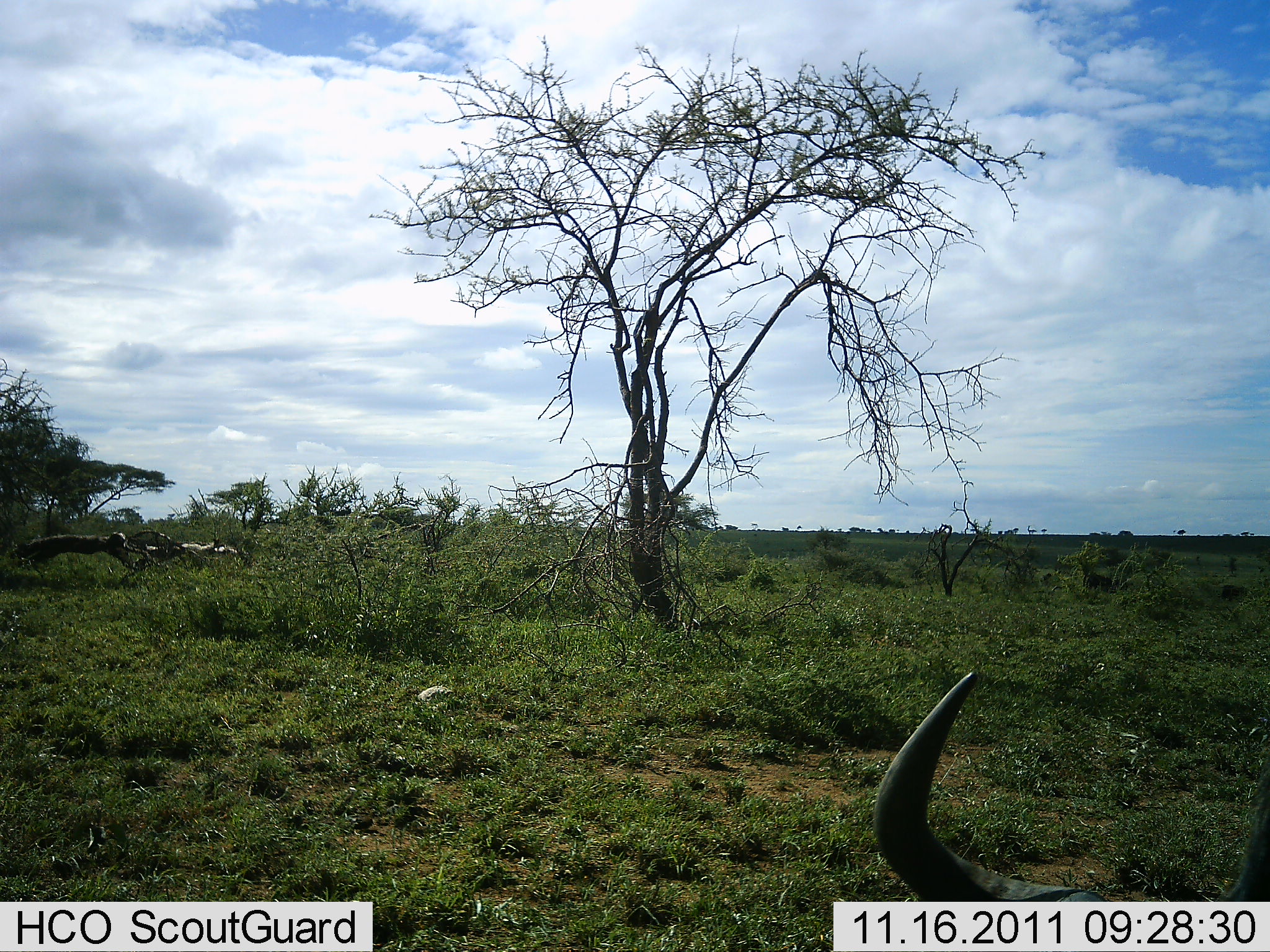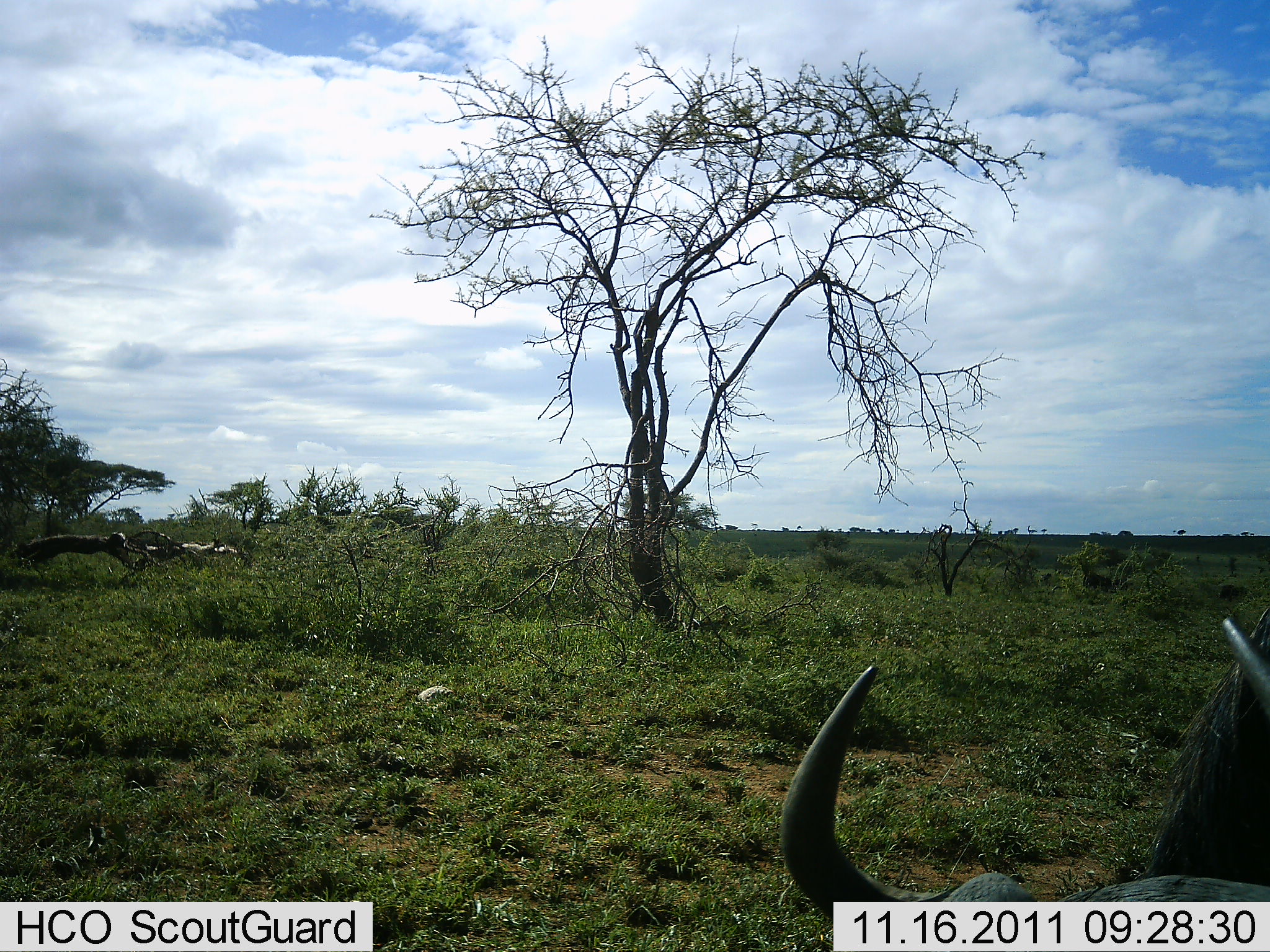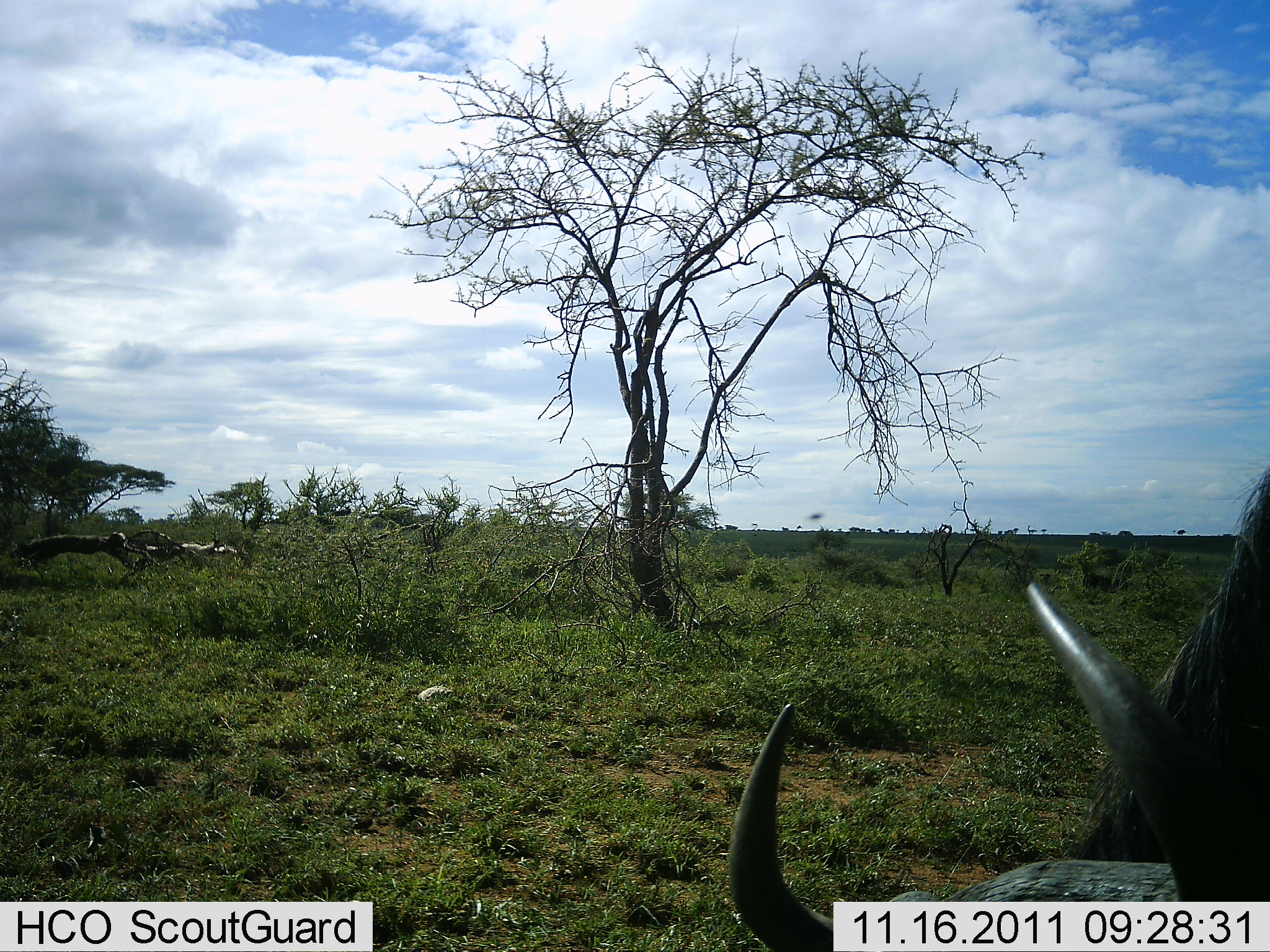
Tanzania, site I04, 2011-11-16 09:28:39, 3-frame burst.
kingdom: Animalia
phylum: Chordata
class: Mammalia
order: Artiodactyla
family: Bovidae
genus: Connochaetes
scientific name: Connochaetes taurinus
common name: blue wildebeest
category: wildebeest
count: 1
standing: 17%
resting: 8%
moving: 33%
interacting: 0%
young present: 0%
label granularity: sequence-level